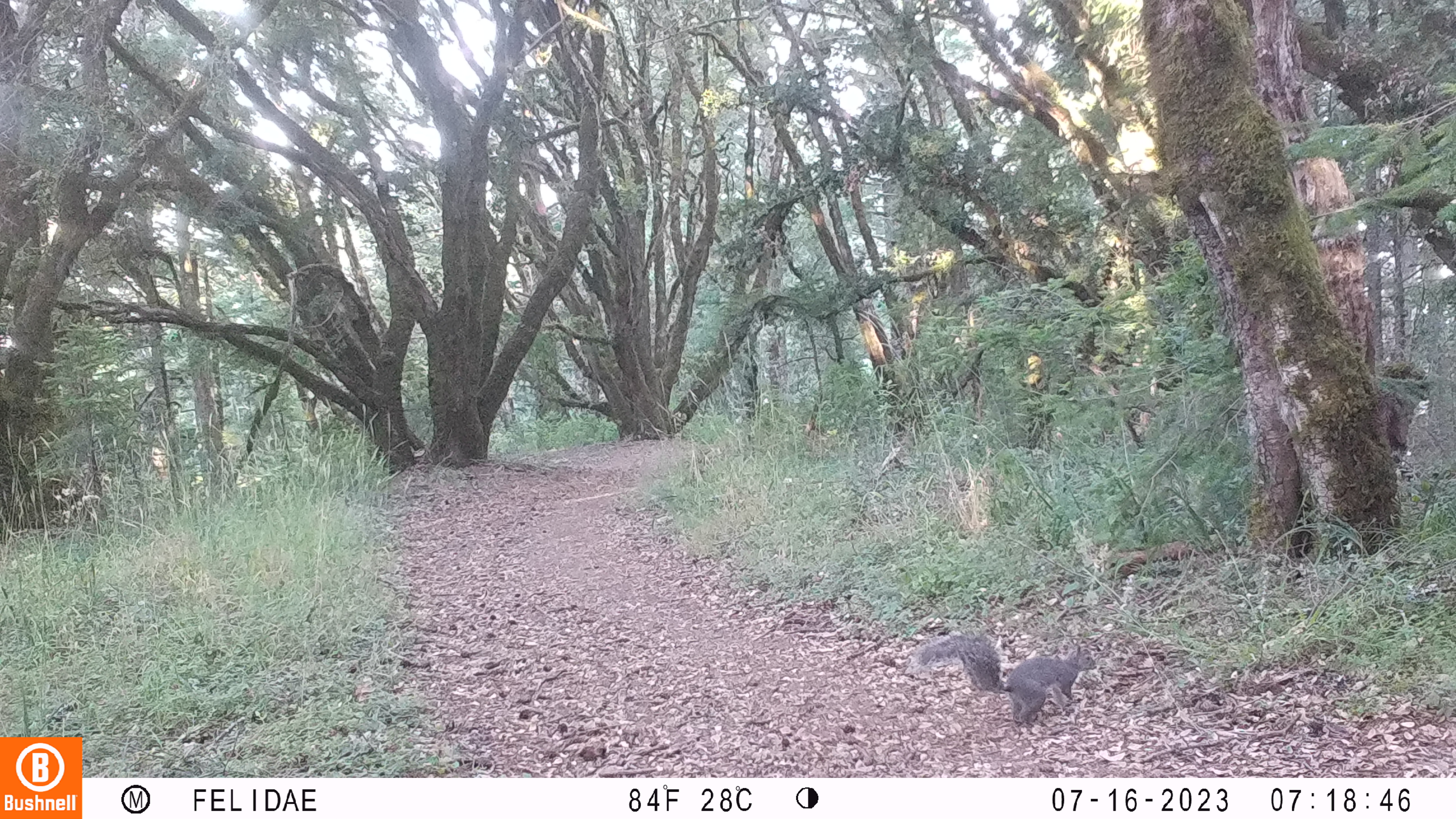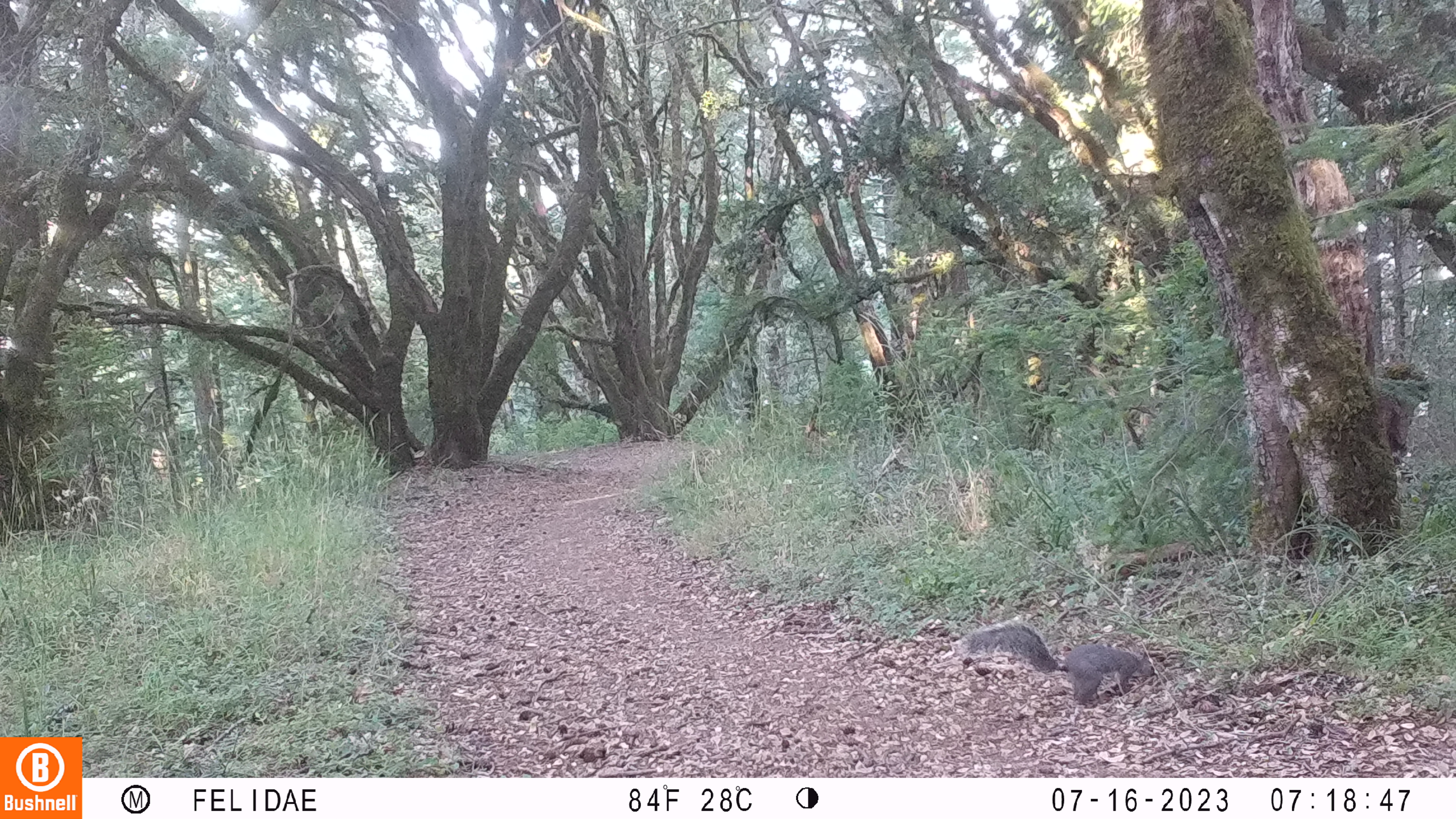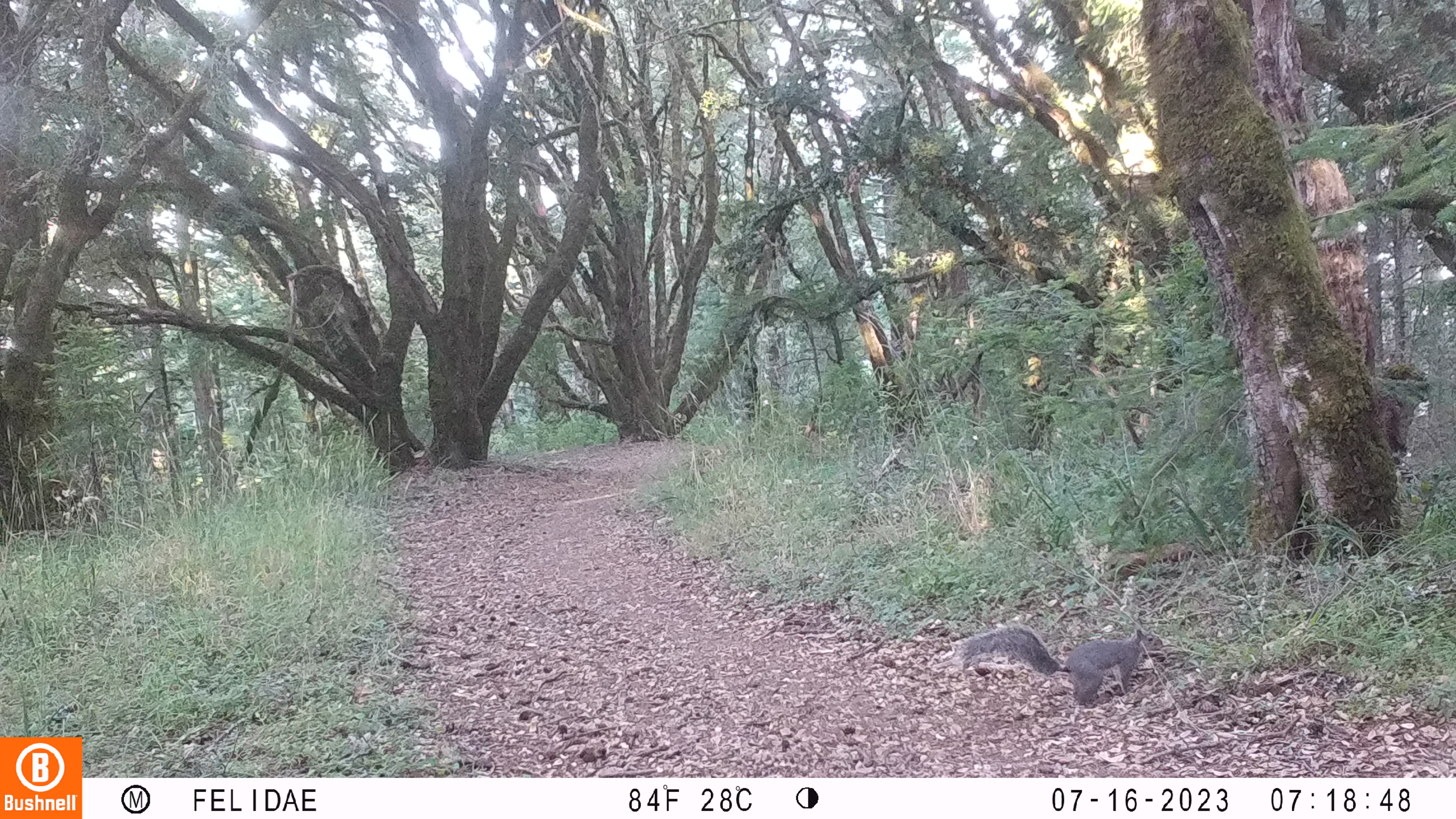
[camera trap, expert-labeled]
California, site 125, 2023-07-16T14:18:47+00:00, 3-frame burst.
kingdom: Animalia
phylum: Chordata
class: Mammalia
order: Rodentia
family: Sciuridae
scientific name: Sciuridae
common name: squirrel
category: unknown squirrel